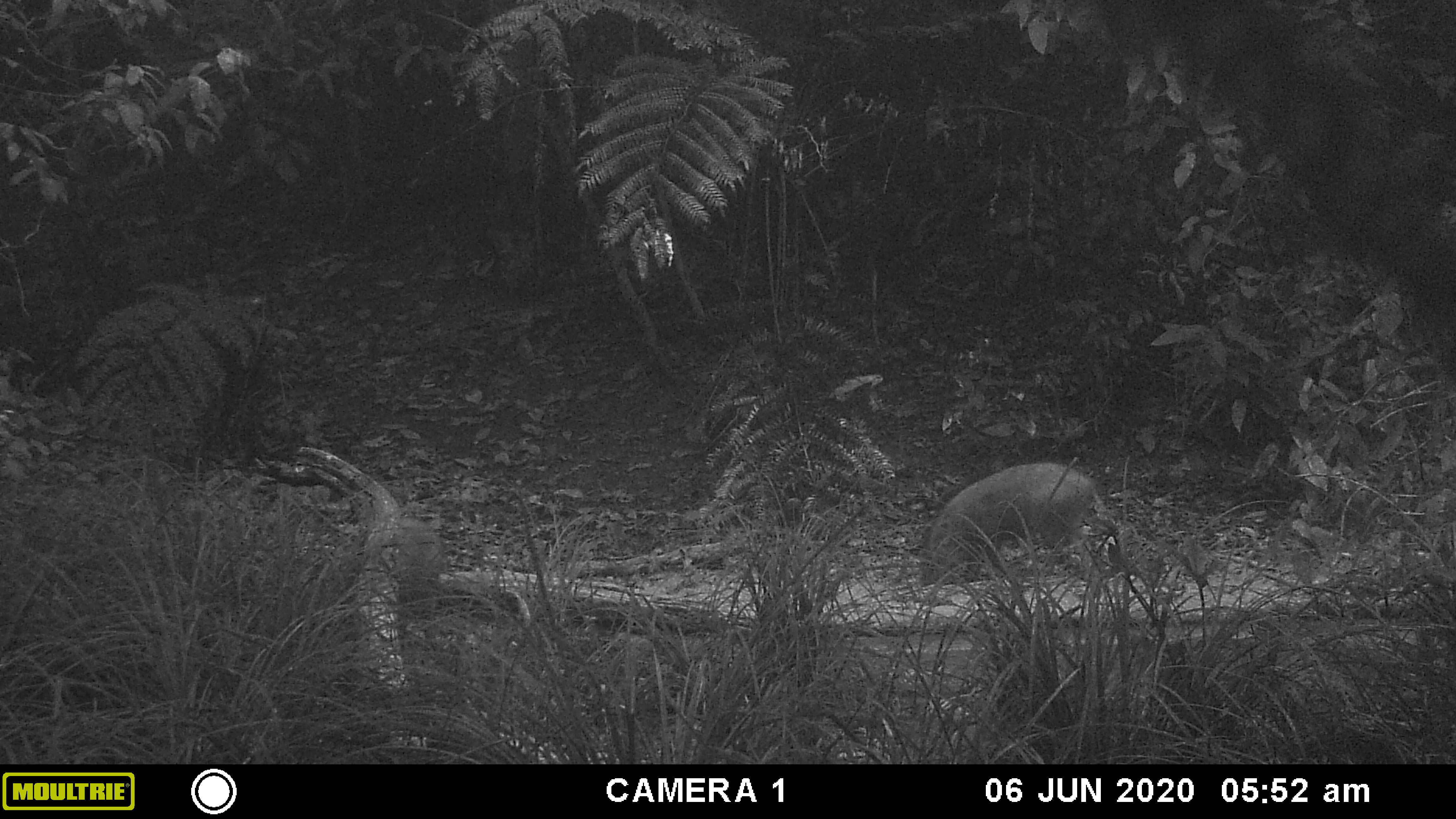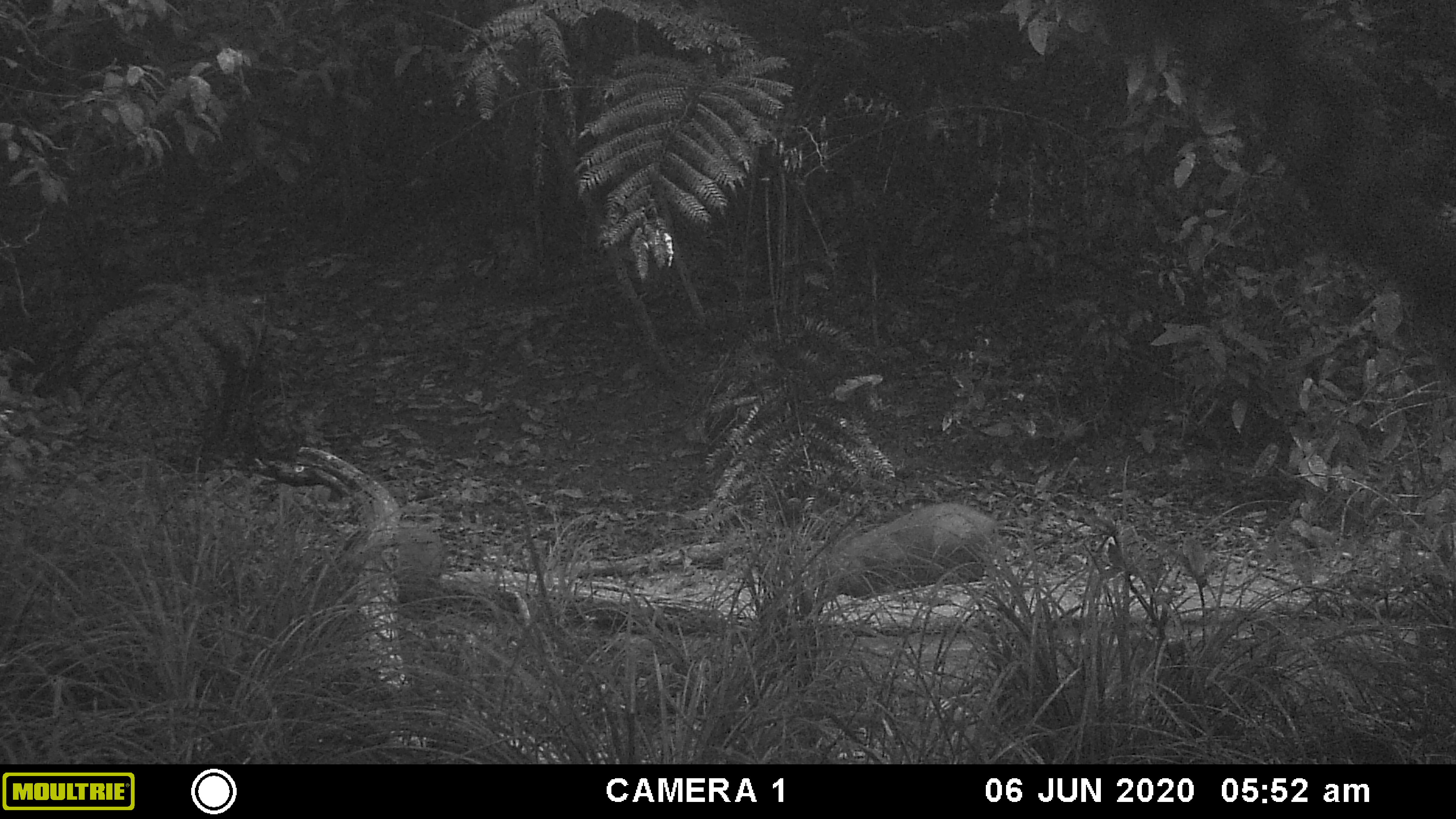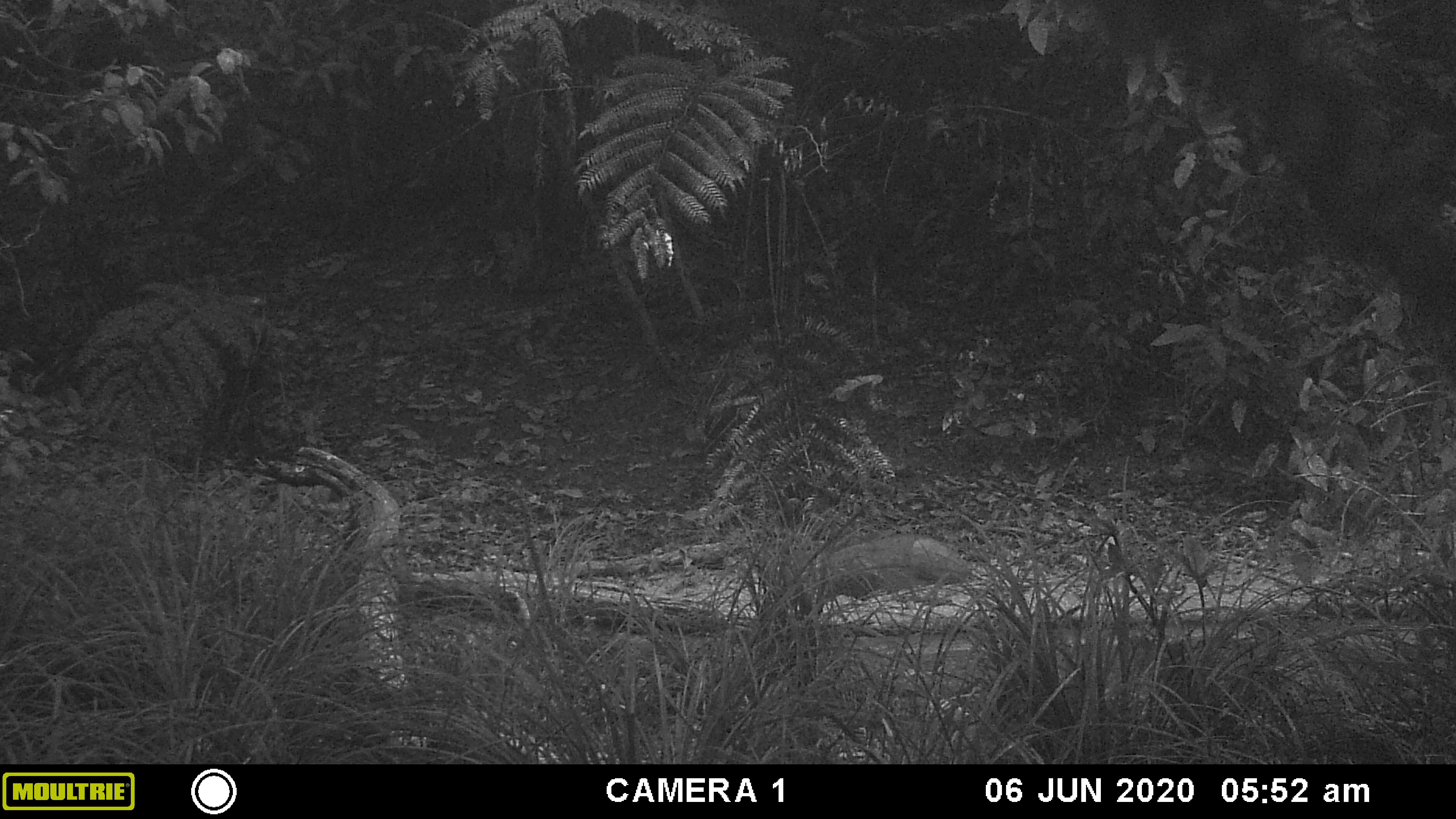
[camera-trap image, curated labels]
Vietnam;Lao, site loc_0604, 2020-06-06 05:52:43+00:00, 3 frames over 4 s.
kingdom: Animalia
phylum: Chordata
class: Mammalia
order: Artiodactyla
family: Suidae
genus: Sus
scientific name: Sus scrofa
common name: eurasian wild pig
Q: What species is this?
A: Eurasian wild pig (Sus scrofa).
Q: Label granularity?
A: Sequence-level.